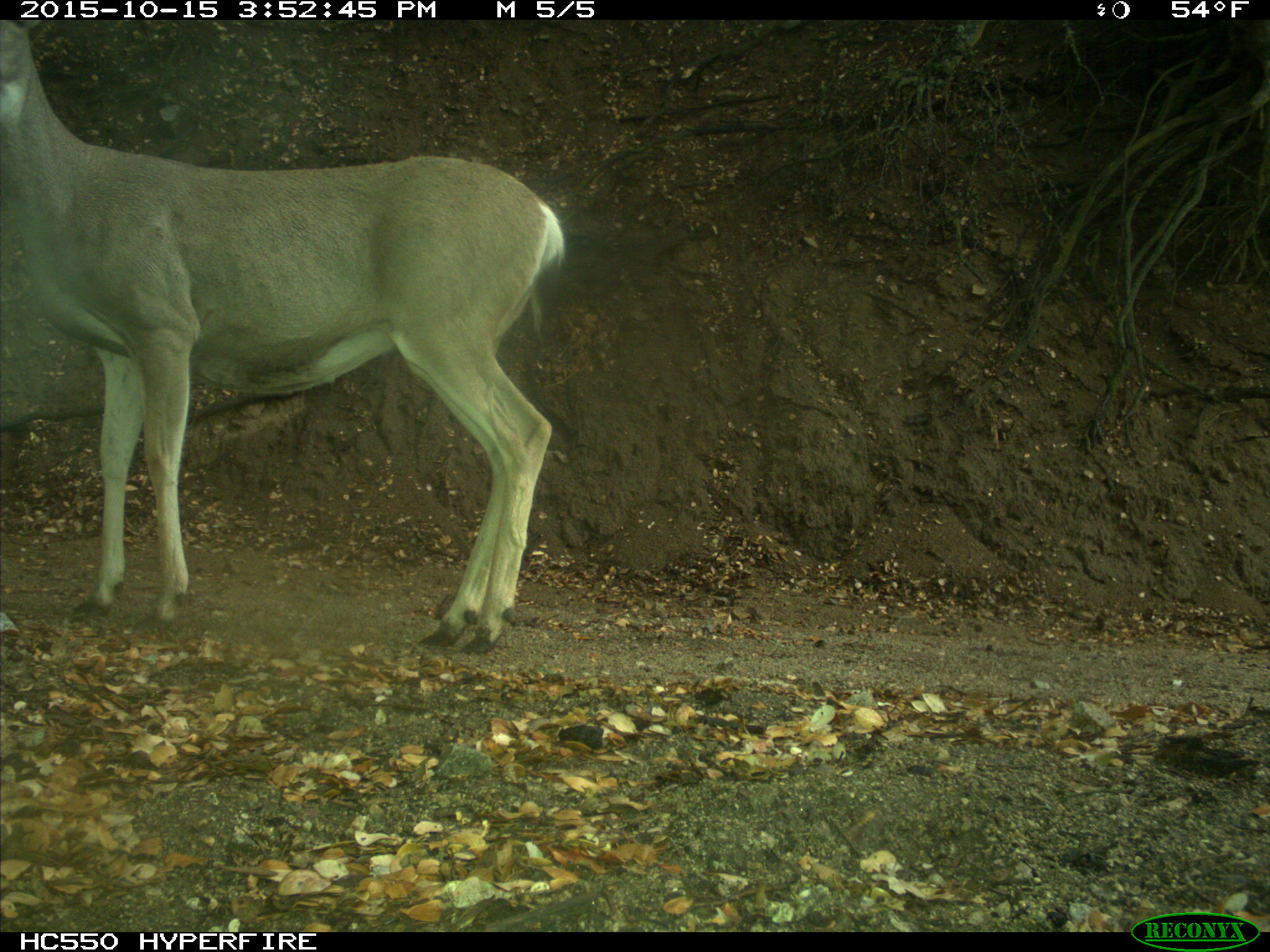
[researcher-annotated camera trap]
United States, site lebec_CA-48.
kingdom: Animalia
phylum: Chordata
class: Mammalia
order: Artiodactyla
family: Cervidae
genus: Odocoileus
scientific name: Odocoileus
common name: deer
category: unidentified deer